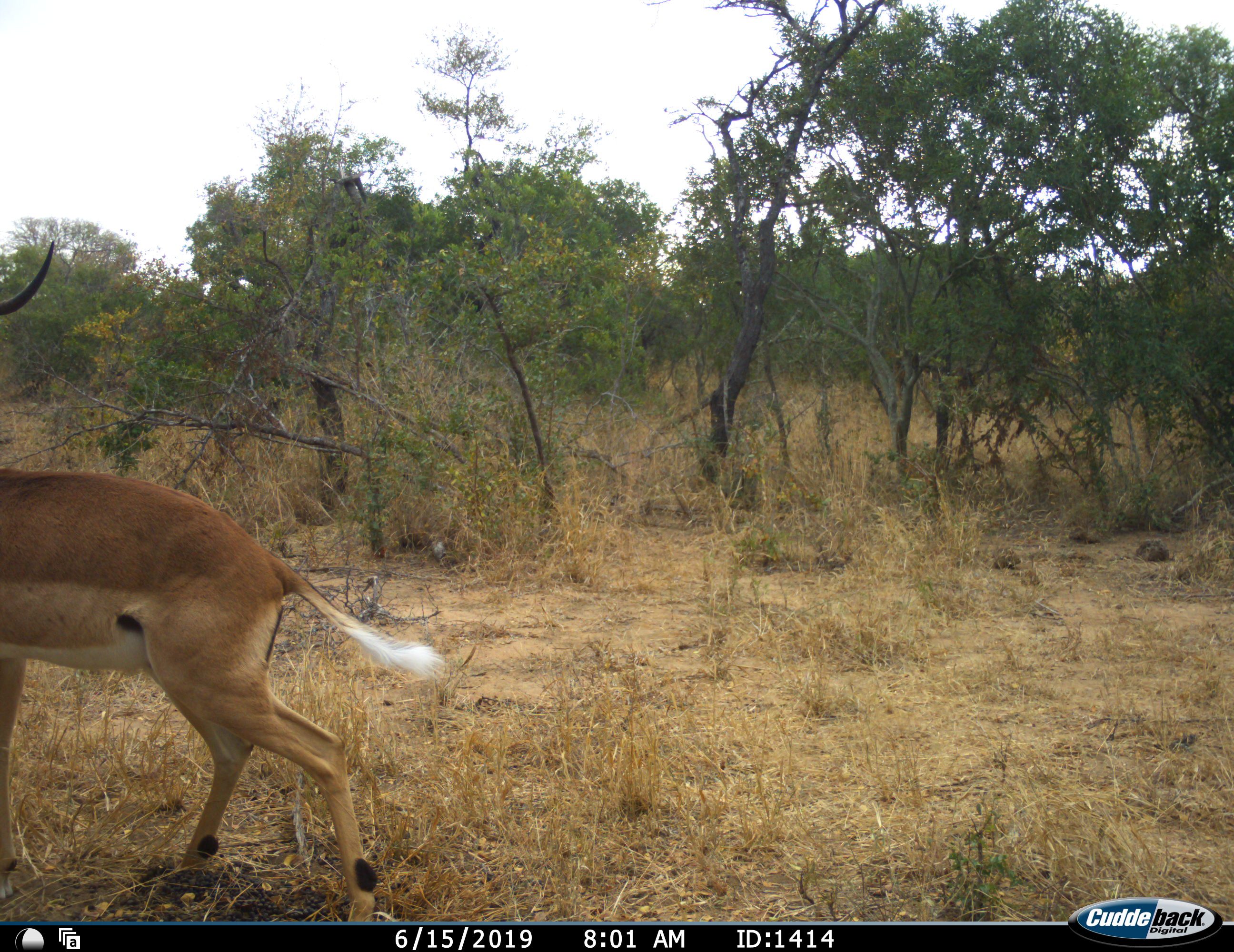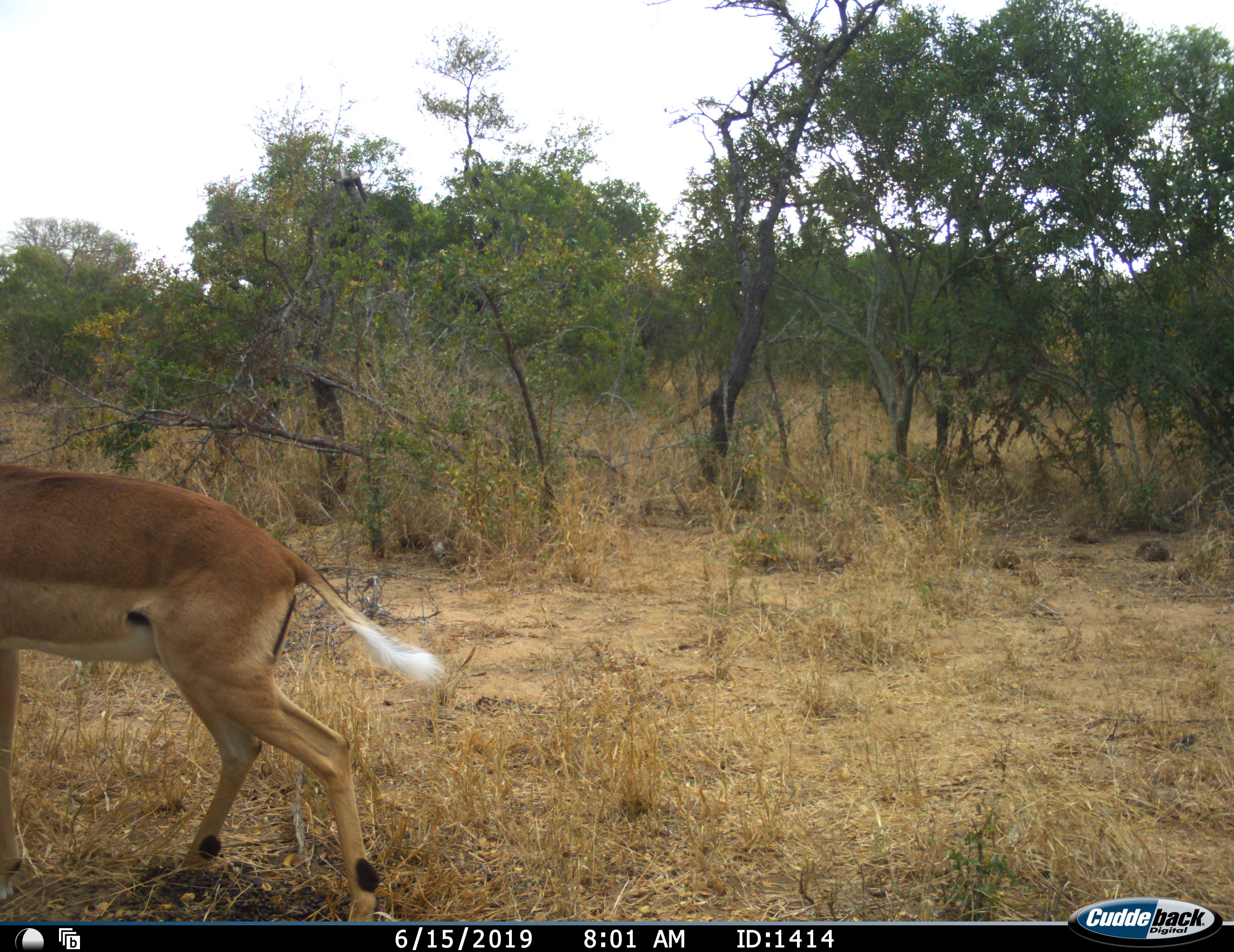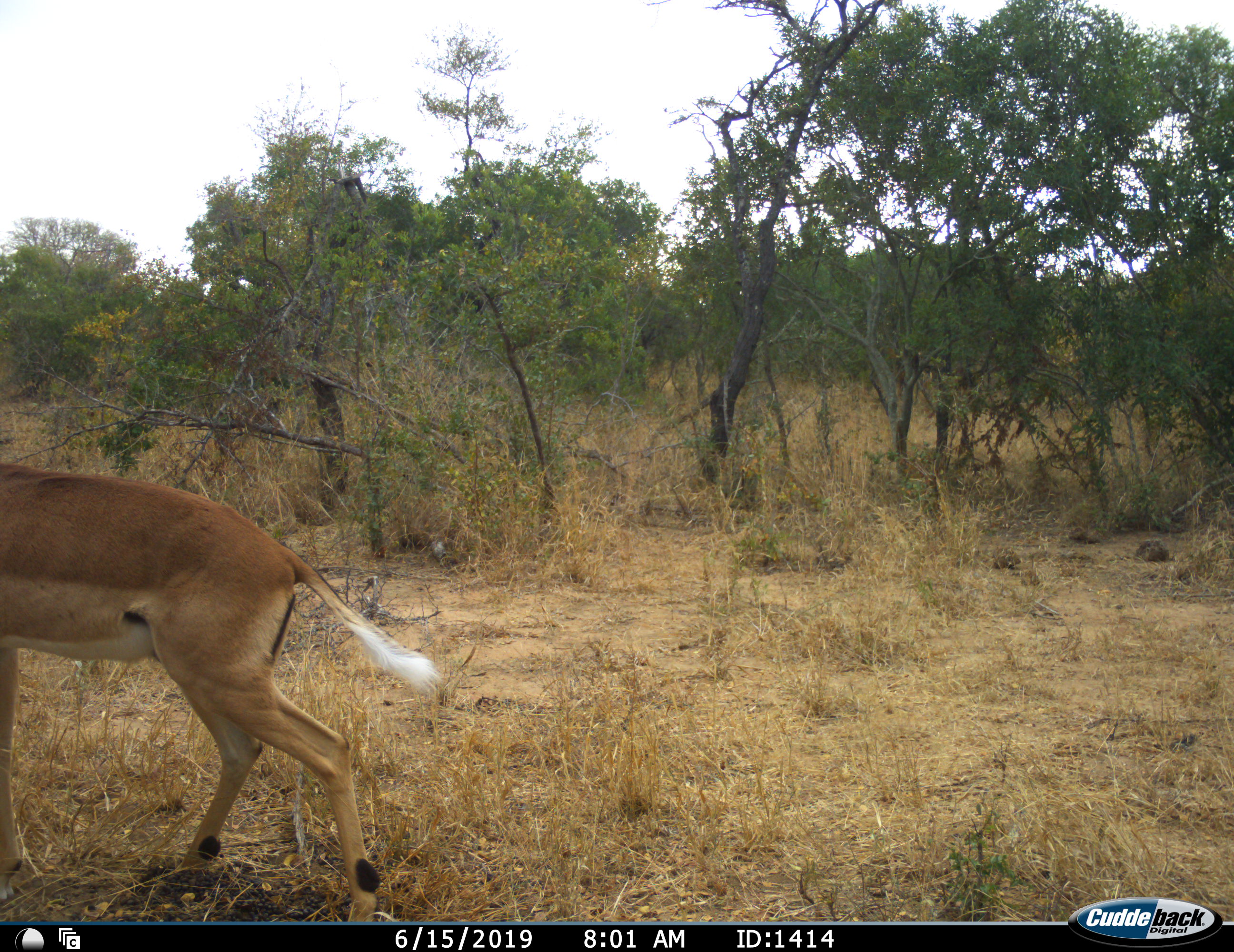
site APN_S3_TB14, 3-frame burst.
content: unidentified animal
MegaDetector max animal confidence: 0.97